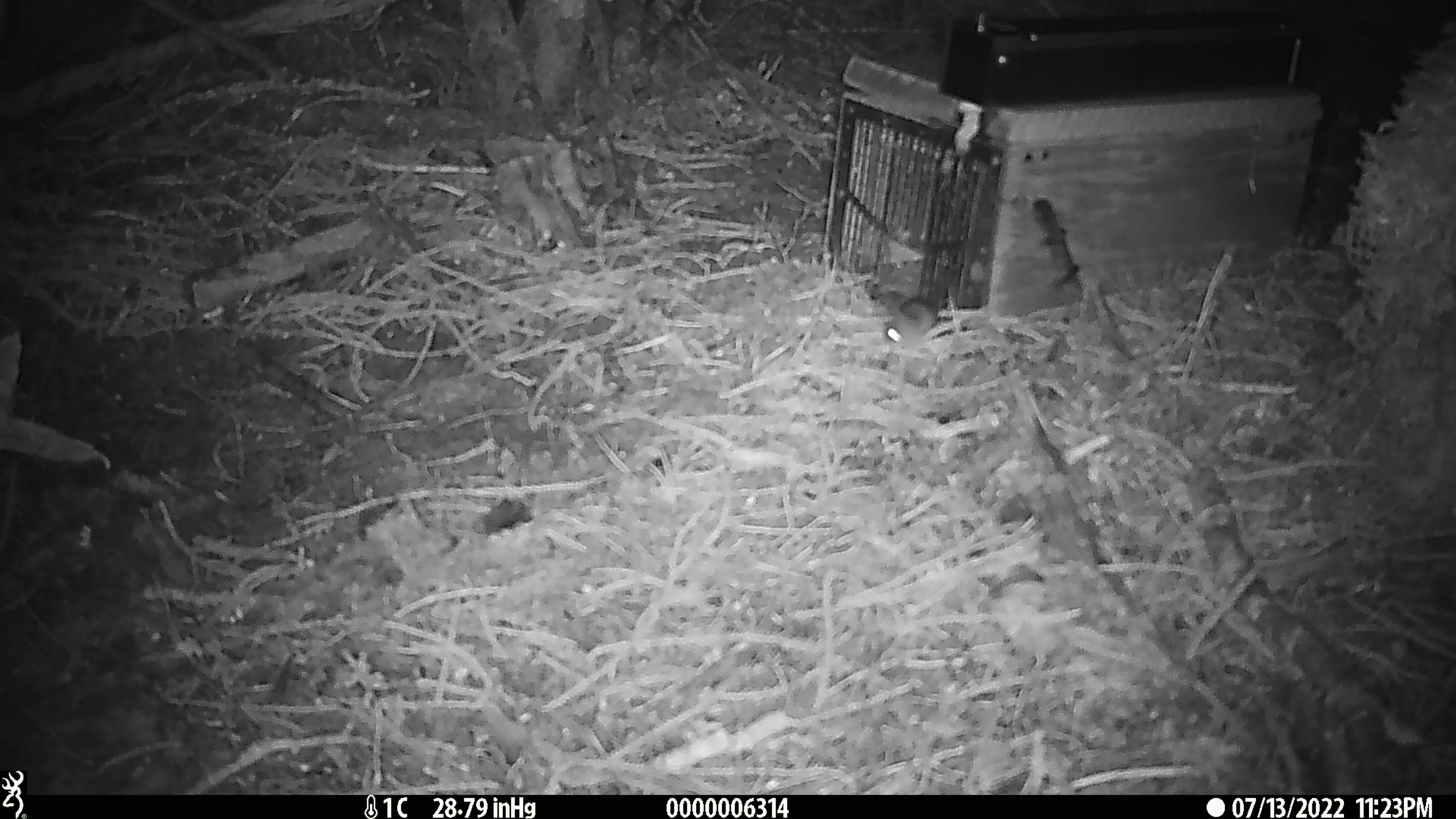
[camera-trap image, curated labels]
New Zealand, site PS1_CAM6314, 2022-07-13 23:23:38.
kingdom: Animalia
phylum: Chordata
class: Mammalia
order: Rodentia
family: Muridae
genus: Mus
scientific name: Mus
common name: mouse